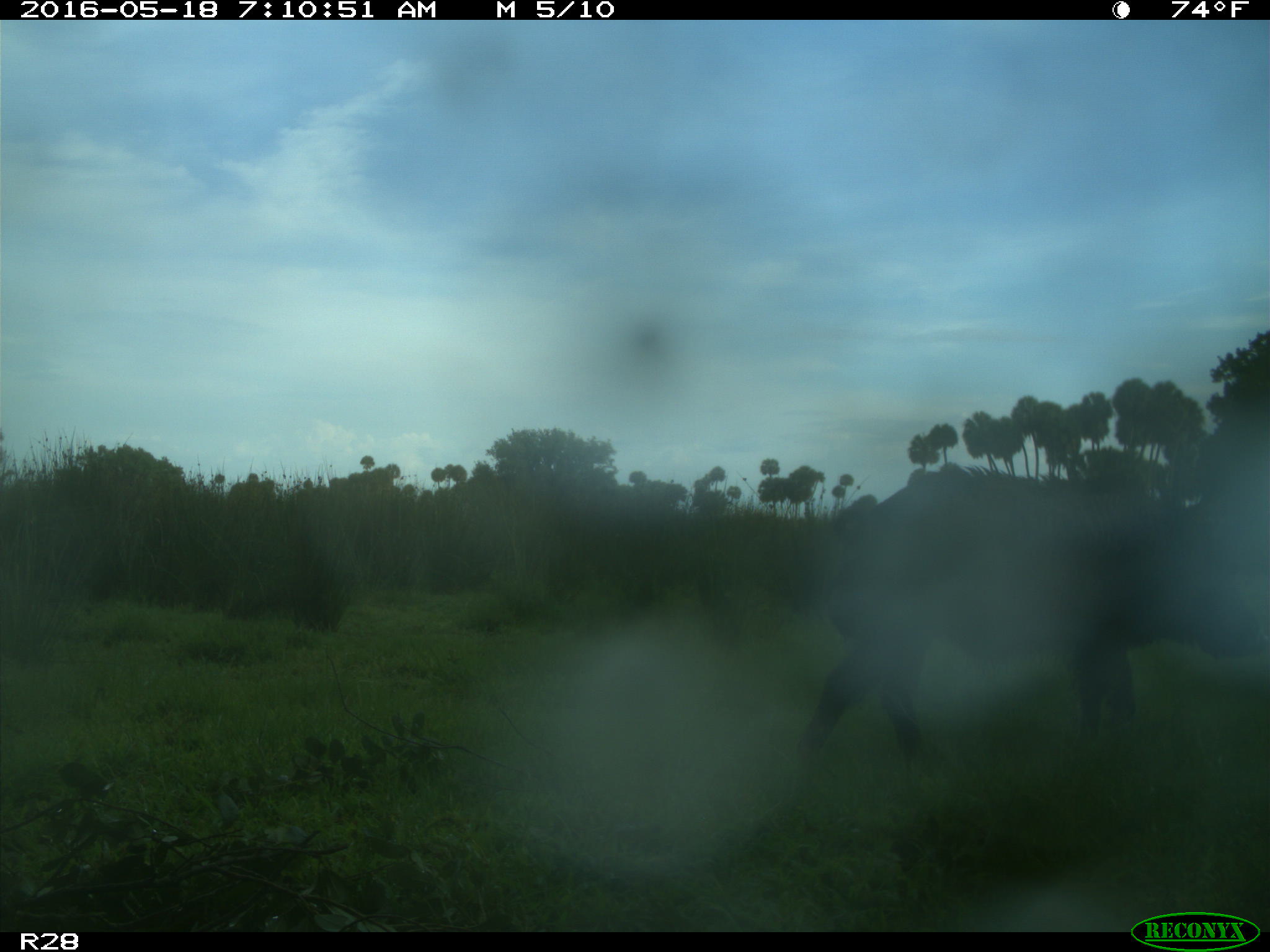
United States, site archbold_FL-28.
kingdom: Animalia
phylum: Chordata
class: Mammalia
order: Artiodactyla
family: Suidae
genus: Sus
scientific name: Sus scrofa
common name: wild boar